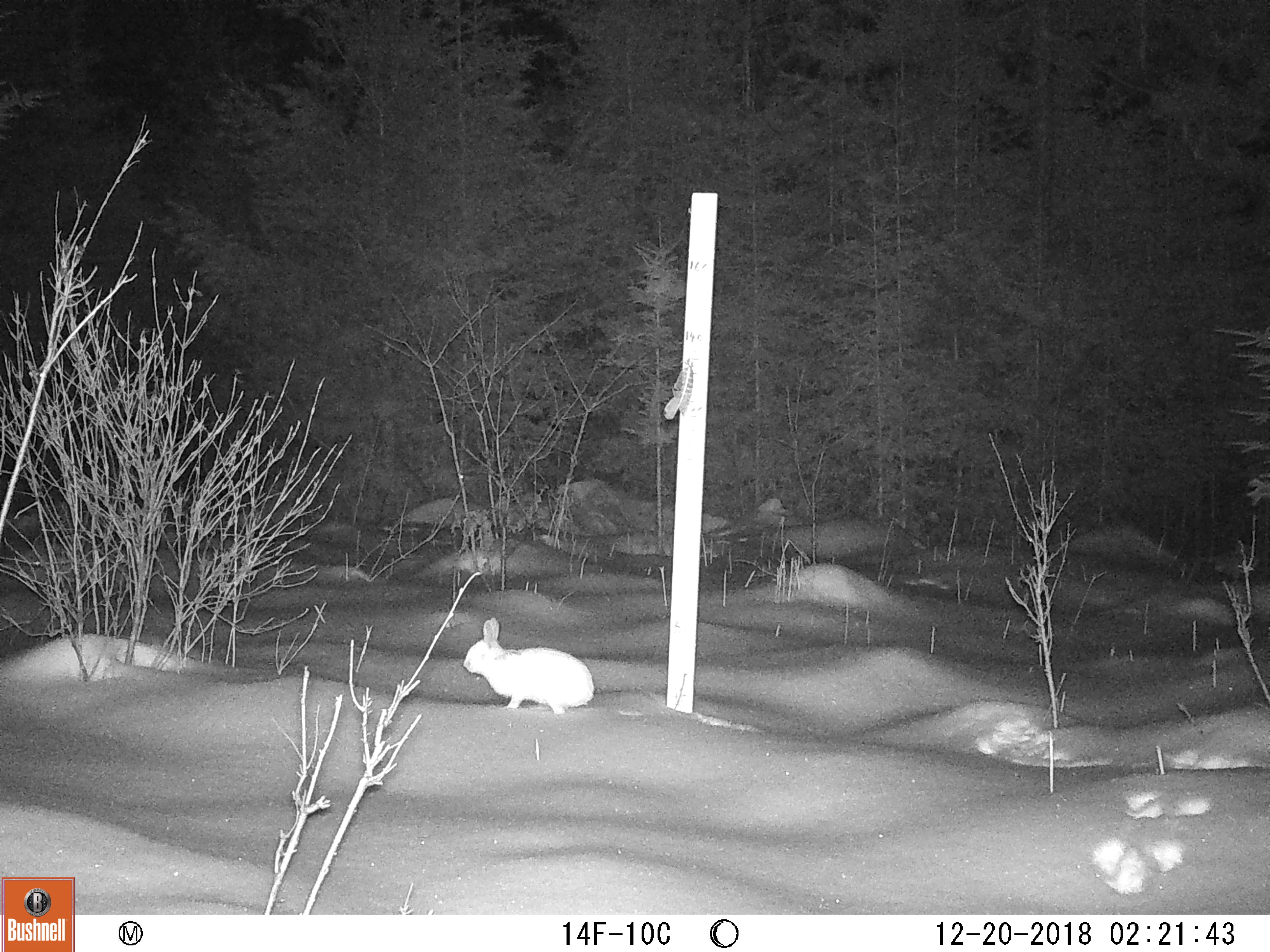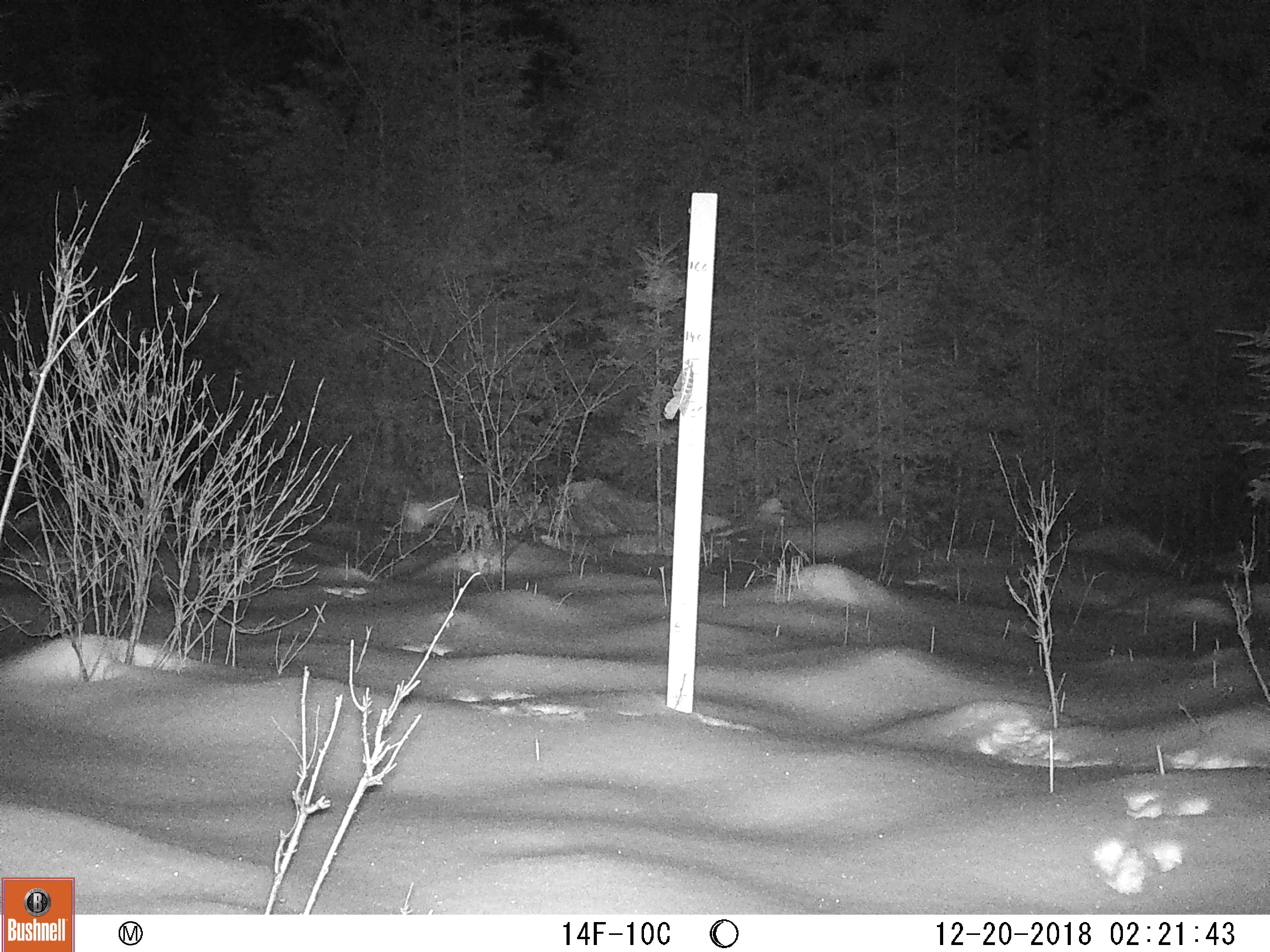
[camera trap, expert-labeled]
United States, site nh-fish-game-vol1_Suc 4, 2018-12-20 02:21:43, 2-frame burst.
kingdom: Animalia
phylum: Chordata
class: Mammalia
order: Lagomorpha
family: Leporidae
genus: Lepus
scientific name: Lepus americanus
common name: snowshoe hare